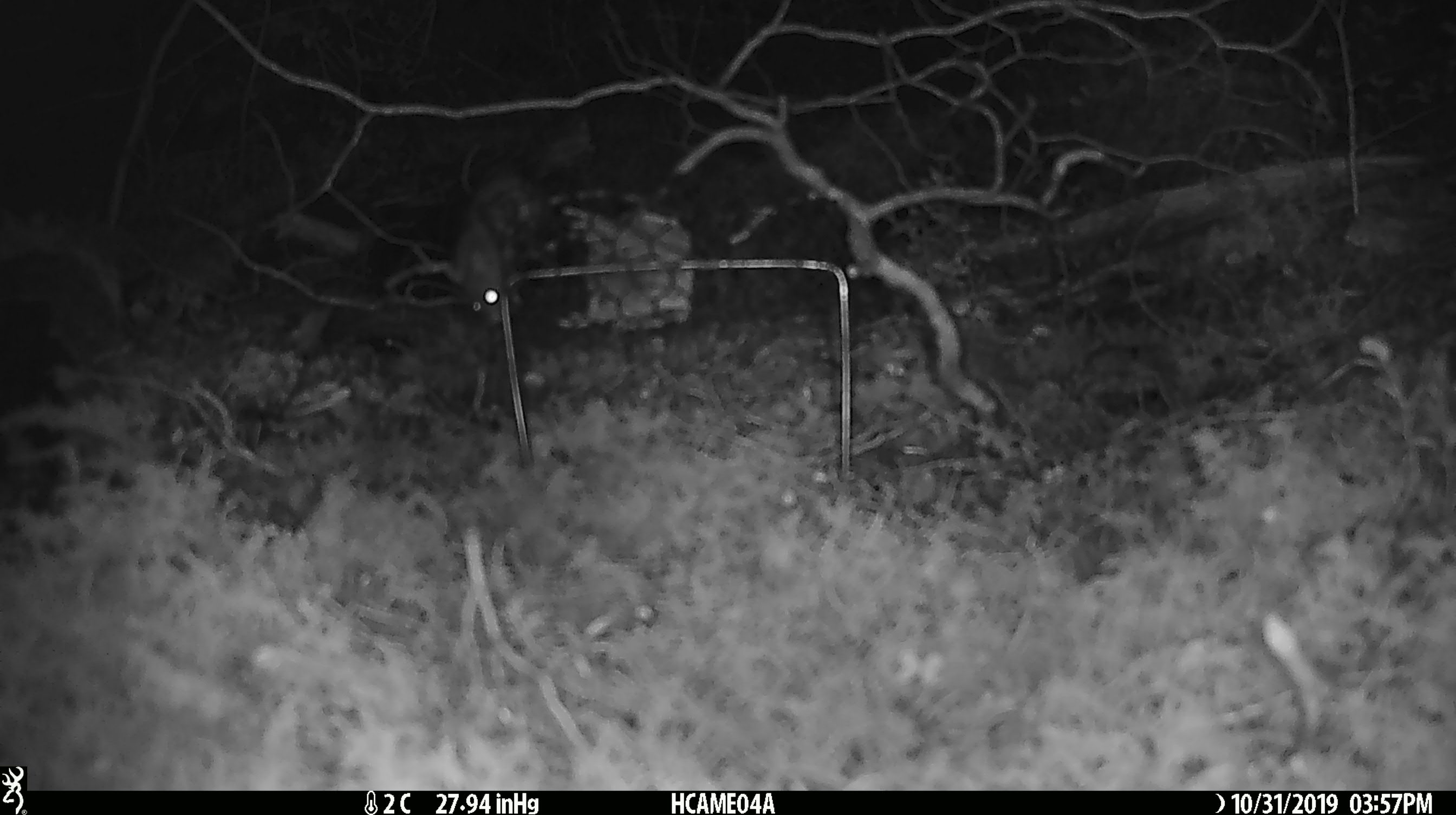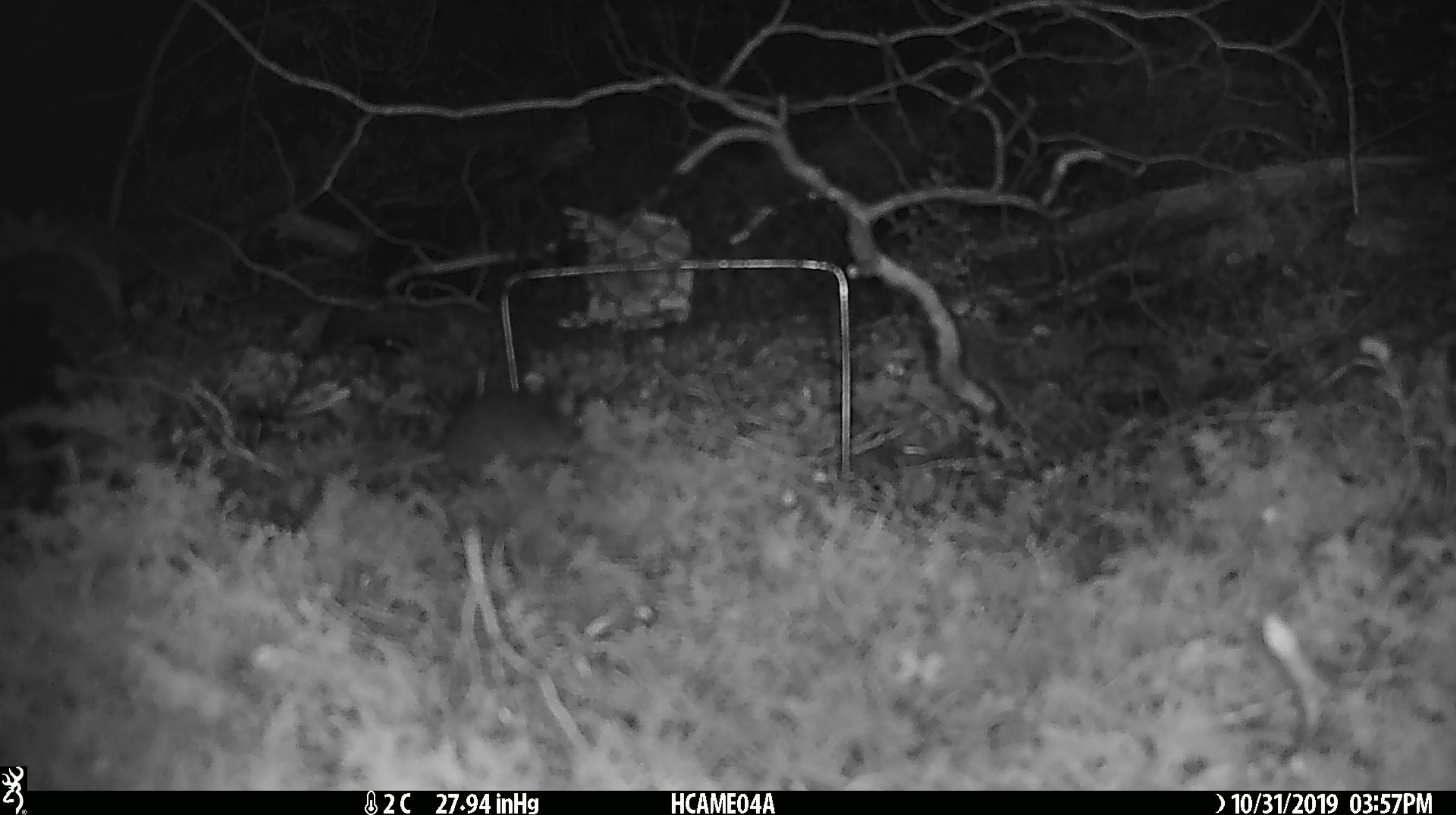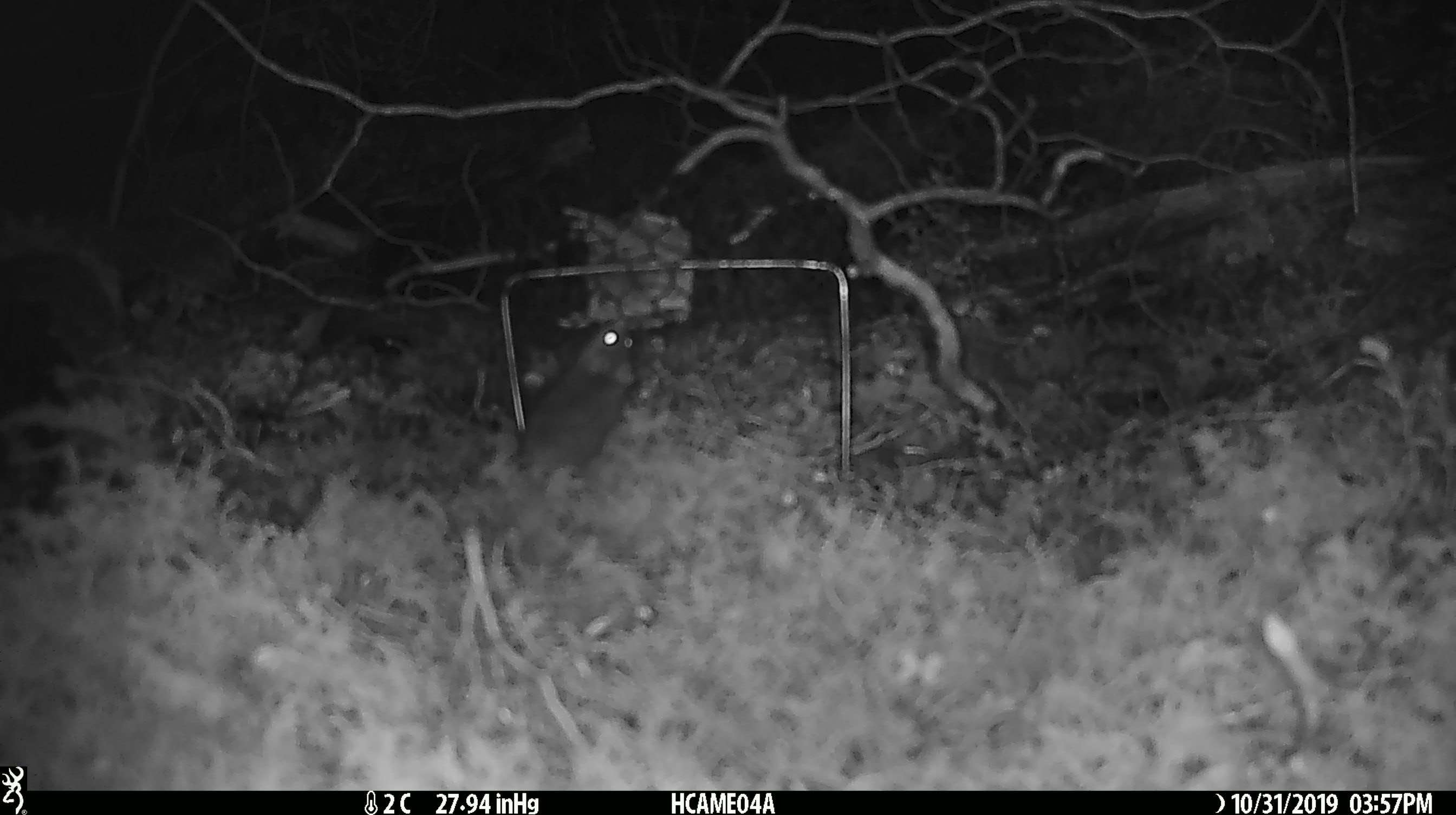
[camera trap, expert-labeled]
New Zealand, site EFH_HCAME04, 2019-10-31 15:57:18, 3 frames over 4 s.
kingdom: Animalia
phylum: Chordata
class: Mammalia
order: Rodentia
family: Muridae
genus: Mus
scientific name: Mus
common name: mouse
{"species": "mouse (Mus)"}